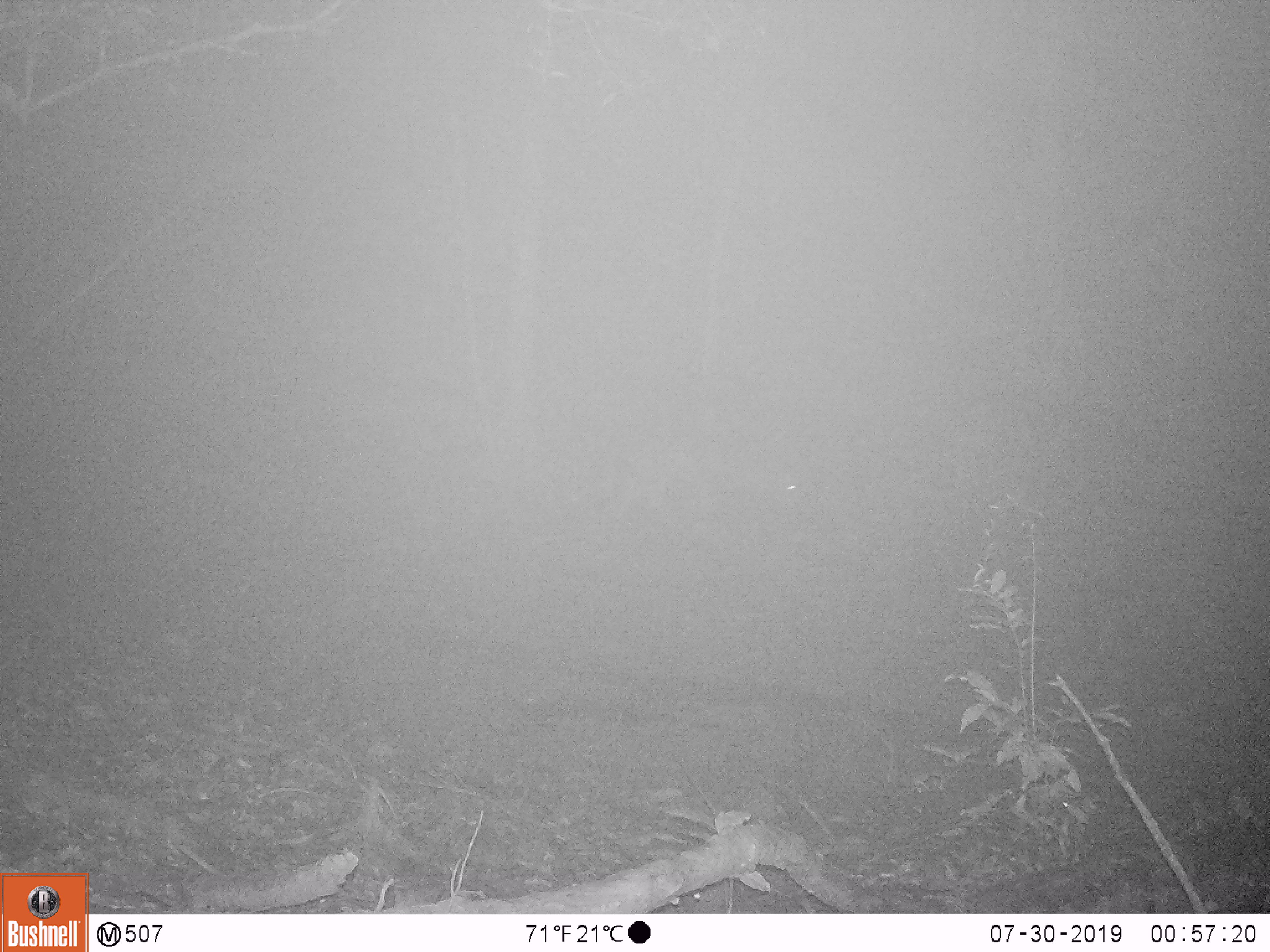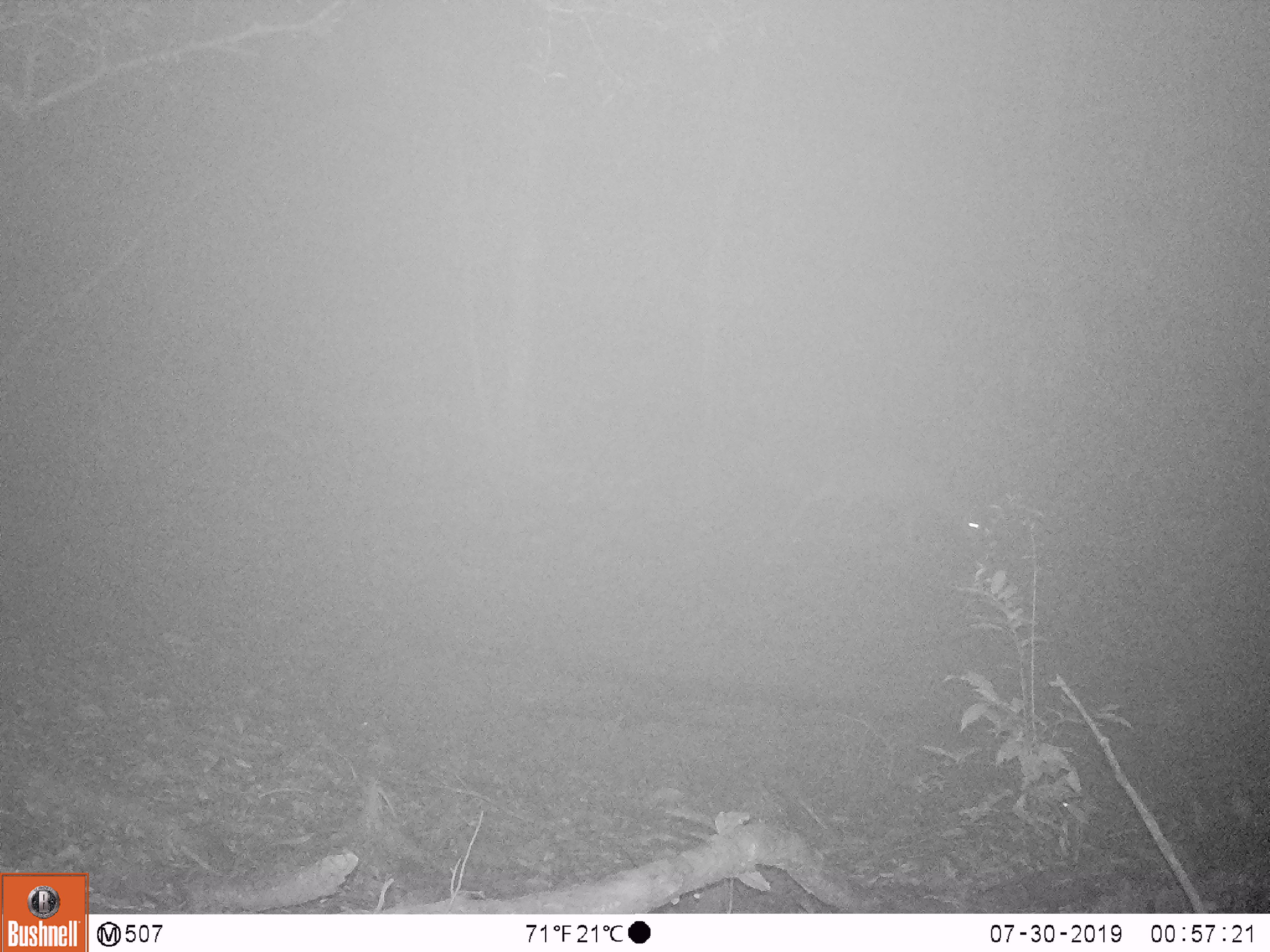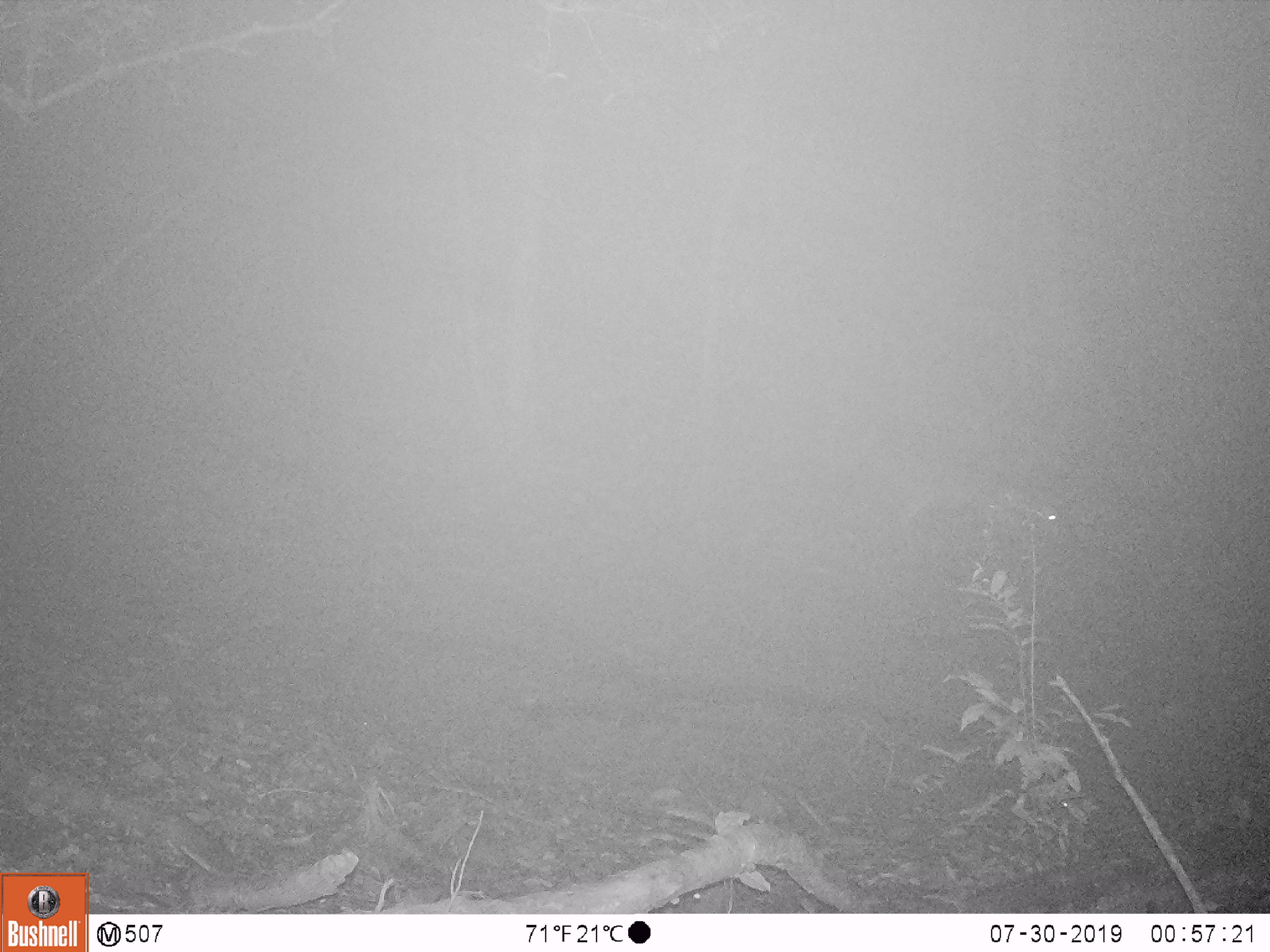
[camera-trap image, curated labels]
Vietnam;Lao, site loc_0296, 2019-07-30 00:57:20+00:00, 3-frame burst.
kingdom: Animalia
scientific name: Animalia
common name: animal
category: unidentified animal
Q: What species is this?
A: Unidentified animal (animal) (Animalia).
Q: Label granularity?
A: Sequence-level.